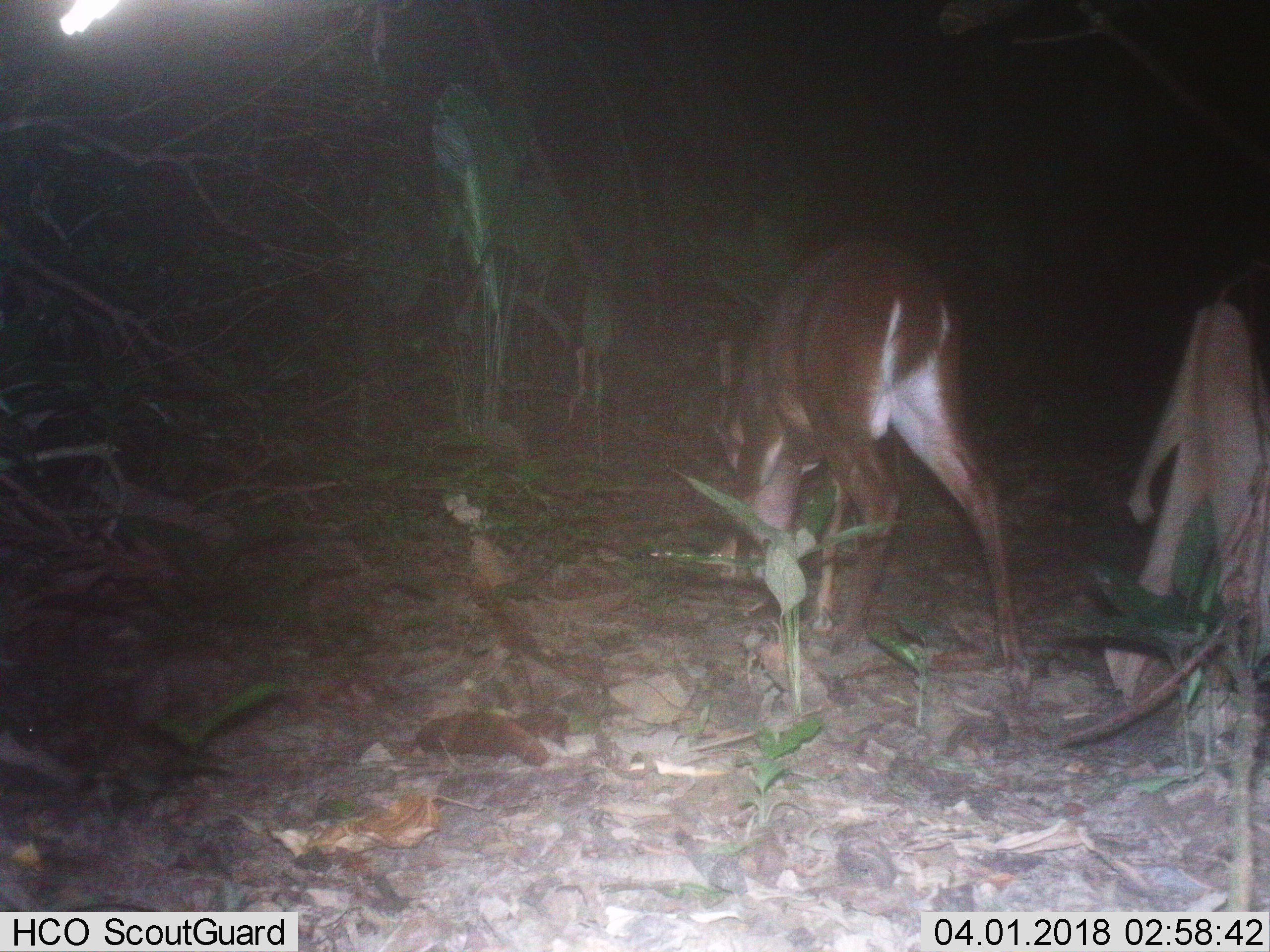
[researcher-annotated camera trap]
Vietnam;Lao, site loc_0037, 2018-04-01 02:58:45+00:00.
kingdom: Animalia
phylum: Chordata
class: Mammalia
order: Artiodactyla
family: Cervidae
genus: Muntiacus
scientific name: Muntiacus vuquangensis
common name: large-antlered muntjac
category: large antlered muntjac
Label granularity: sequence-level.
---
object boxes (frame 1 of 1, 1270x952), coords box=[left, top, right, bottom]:
large antlered muntjac: box=[711, 237, 1029, 691]